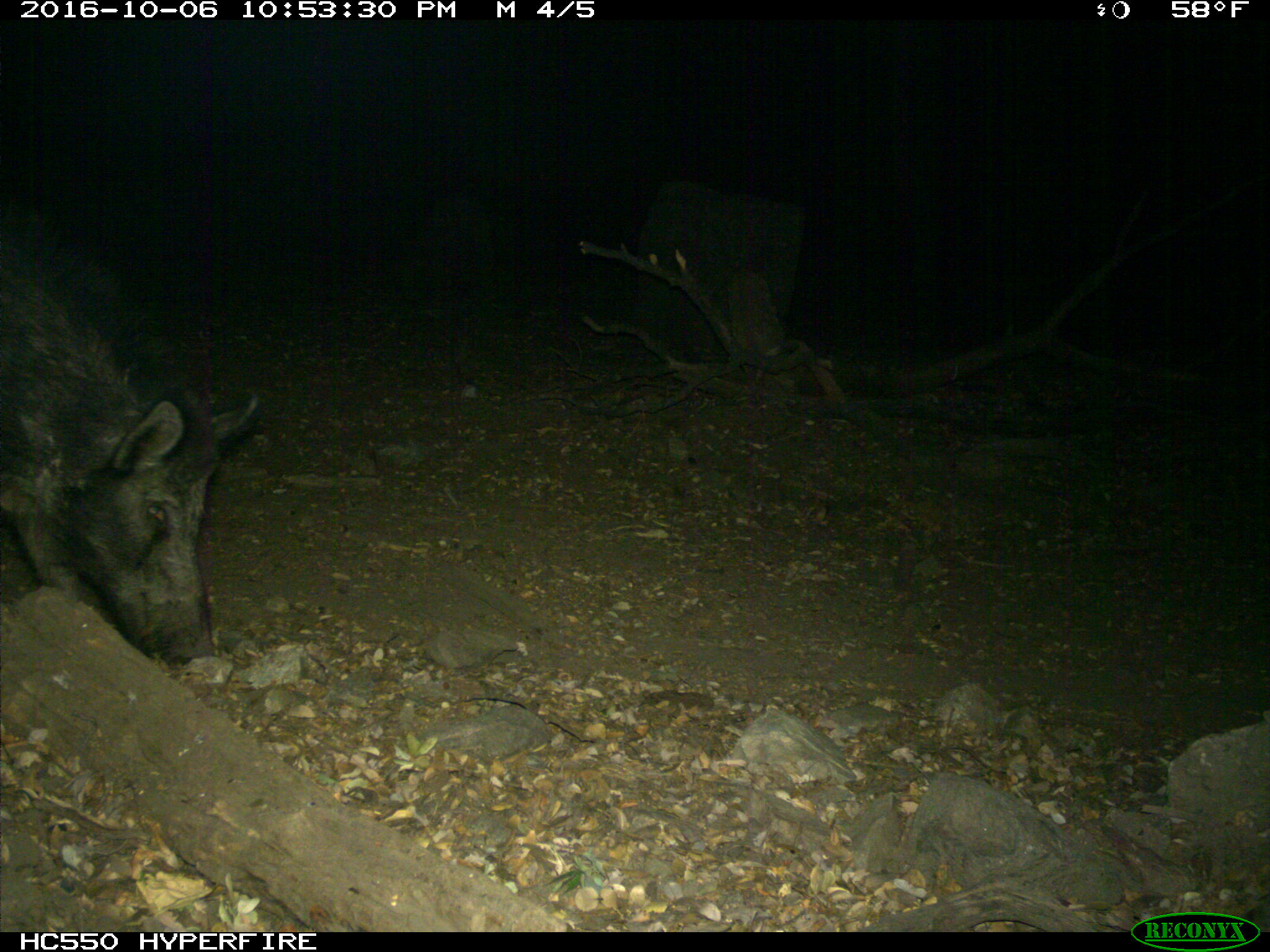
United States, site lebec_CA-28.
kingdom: Animalia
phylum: Chordata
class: Mammalia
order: Artiodactyla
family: Suidae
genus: Sus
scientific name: Sus scrofa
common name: wild boar